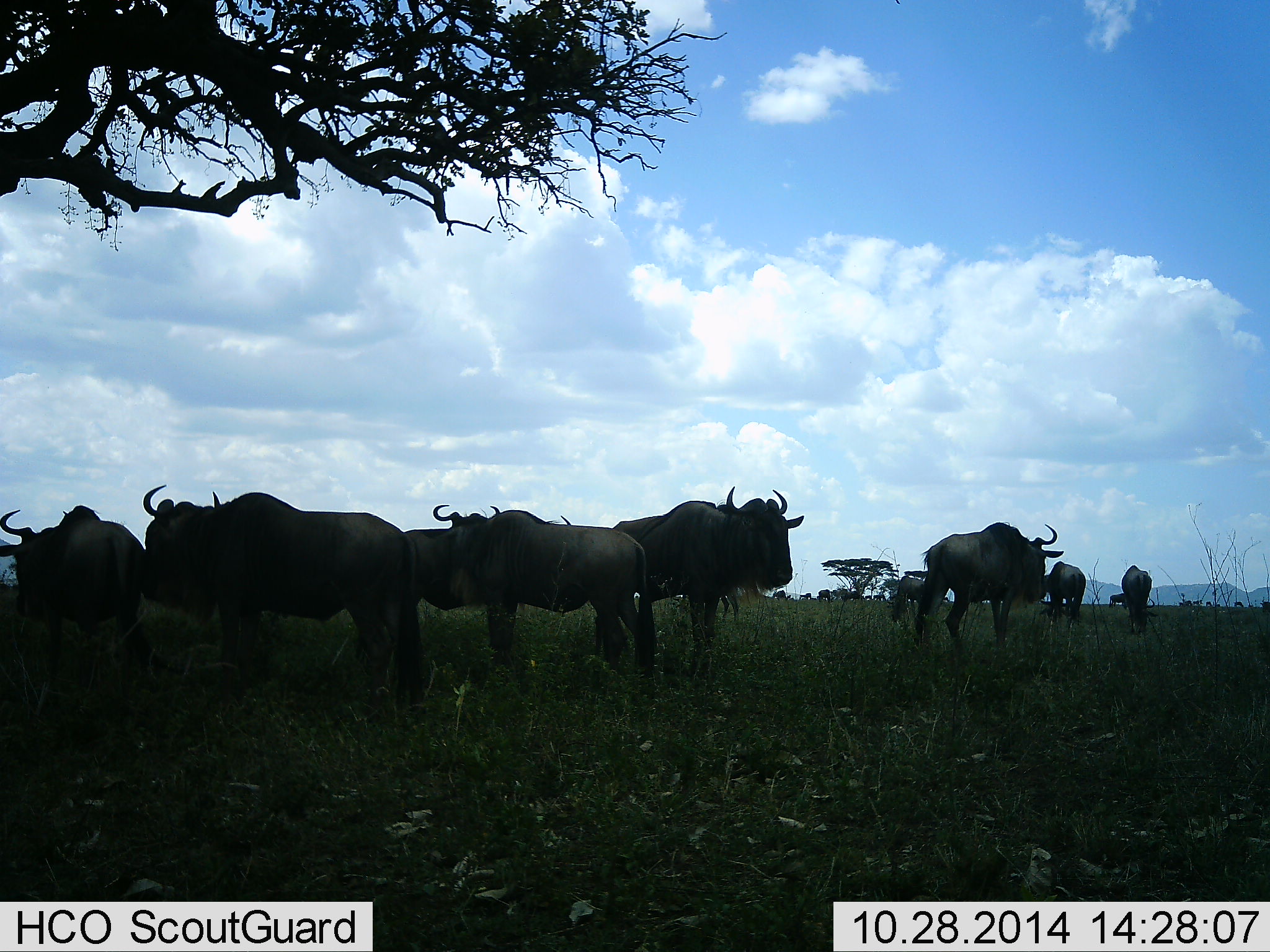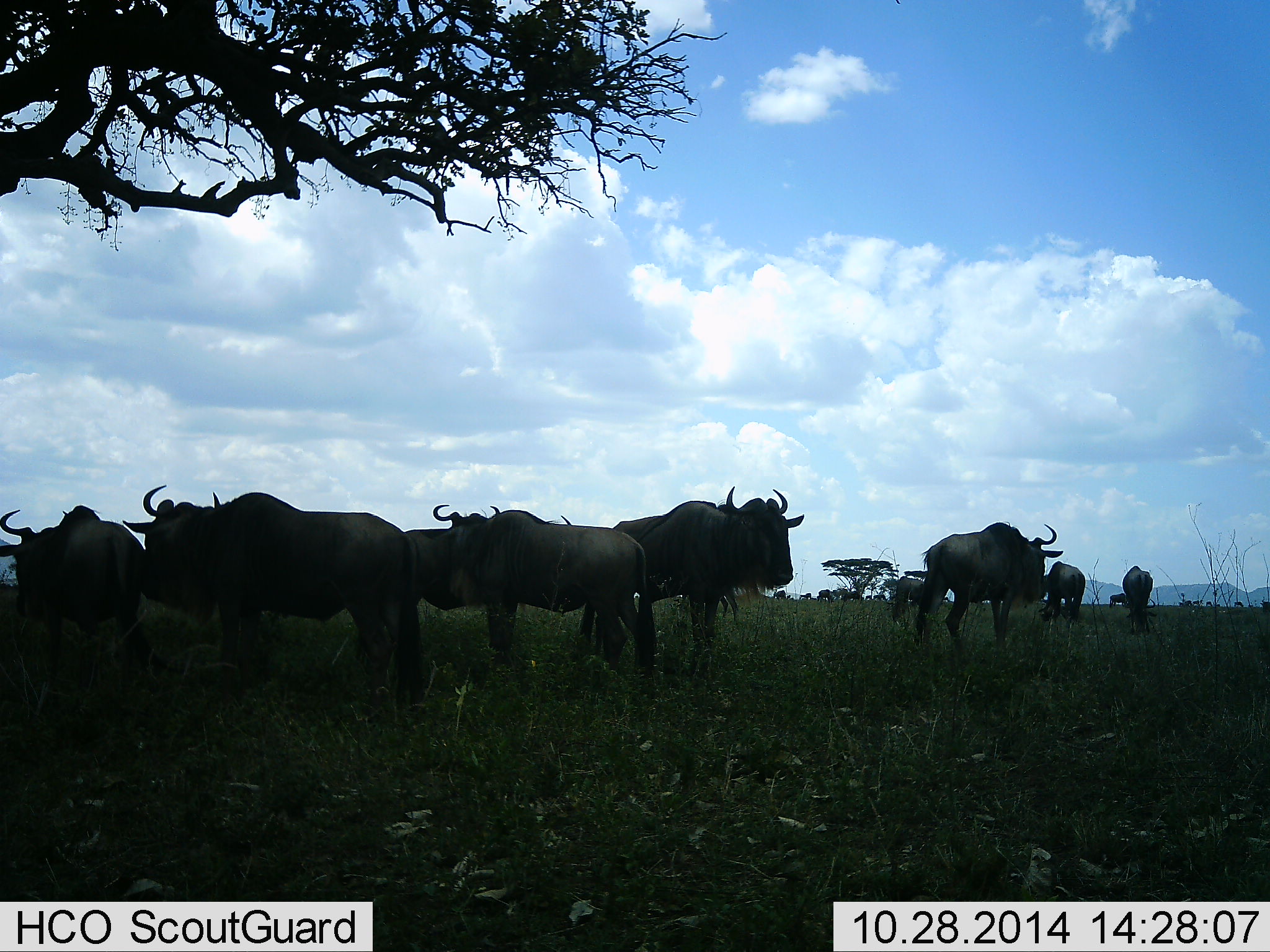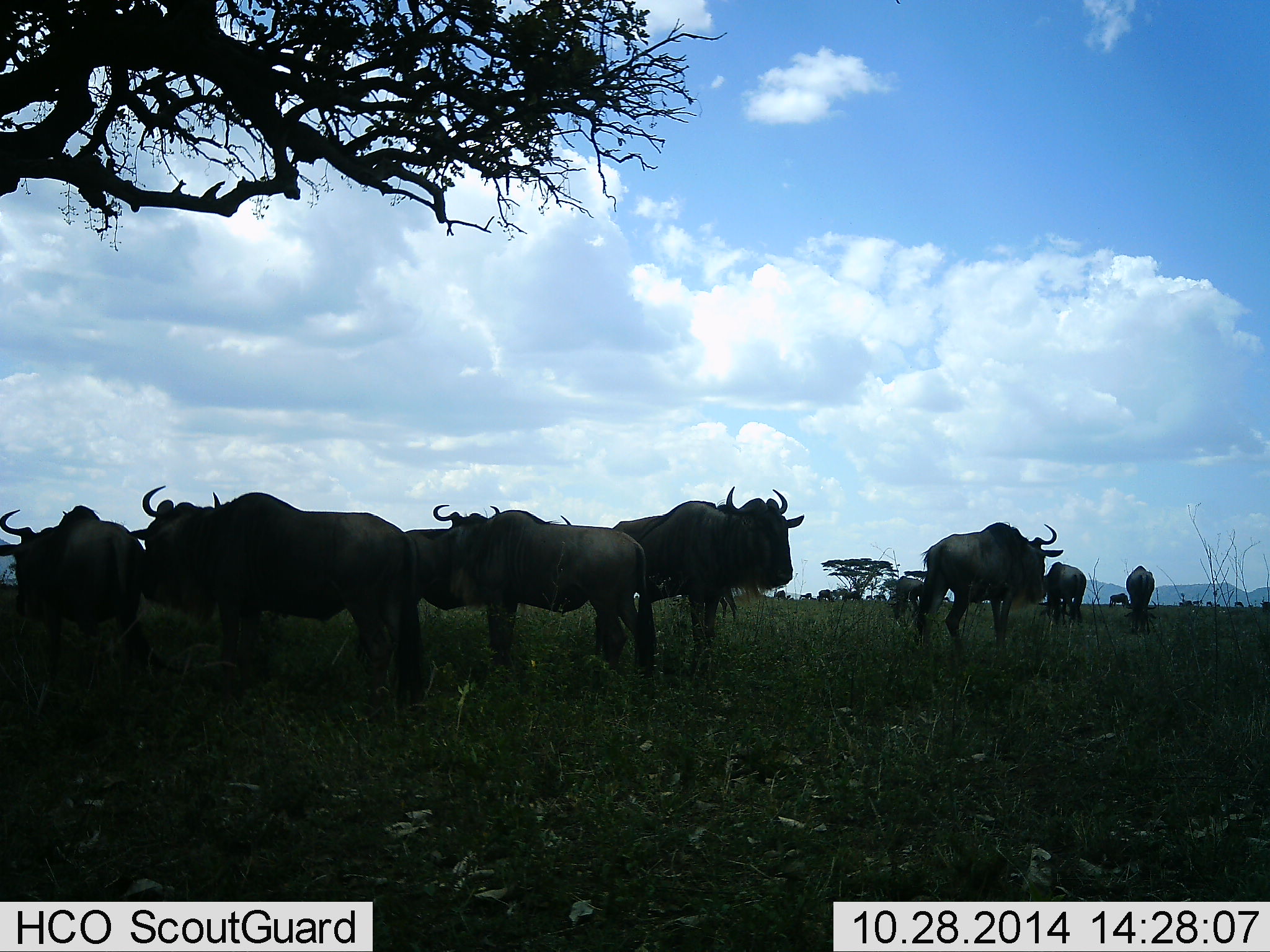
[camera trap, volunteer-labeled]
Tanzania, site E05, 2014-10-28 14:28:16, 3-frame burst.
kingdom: Animalia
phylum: Chordata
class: Mammalia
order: Artiodactyla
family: Bovidae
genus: Connochaetes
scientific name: Connochaetes taurinus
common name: blue wildebeest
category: wildebeest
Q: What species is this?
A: Wildebeest (blue wildebeest) (Connochaetes taurinus).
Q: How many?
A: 10.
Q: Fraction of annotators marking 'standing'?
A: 80%.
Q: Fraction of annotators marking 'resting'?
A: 10%.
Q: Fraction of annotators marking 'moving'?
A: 20%.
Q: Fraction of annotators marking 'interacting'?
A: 0%.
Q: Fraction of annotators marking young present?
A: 0%.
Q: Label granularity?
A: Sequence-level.